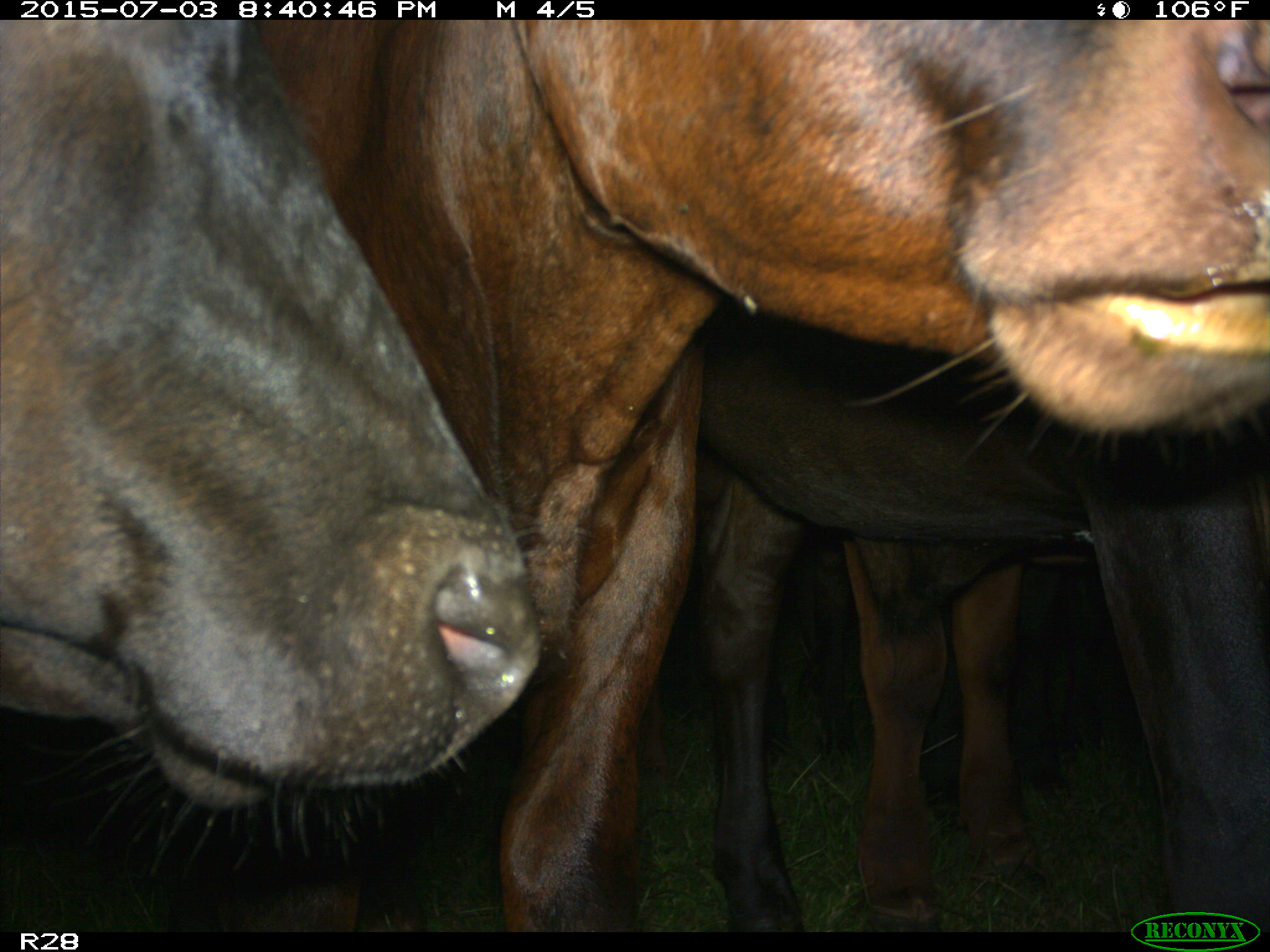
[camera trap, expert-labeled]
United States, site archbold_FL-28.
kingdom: Animalia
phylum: Chordata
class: Mammalia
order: Artiodactyla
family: Bovidae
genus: Bos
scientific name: Bos taurus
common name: domestic cow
Bos taurus (domestic cow).